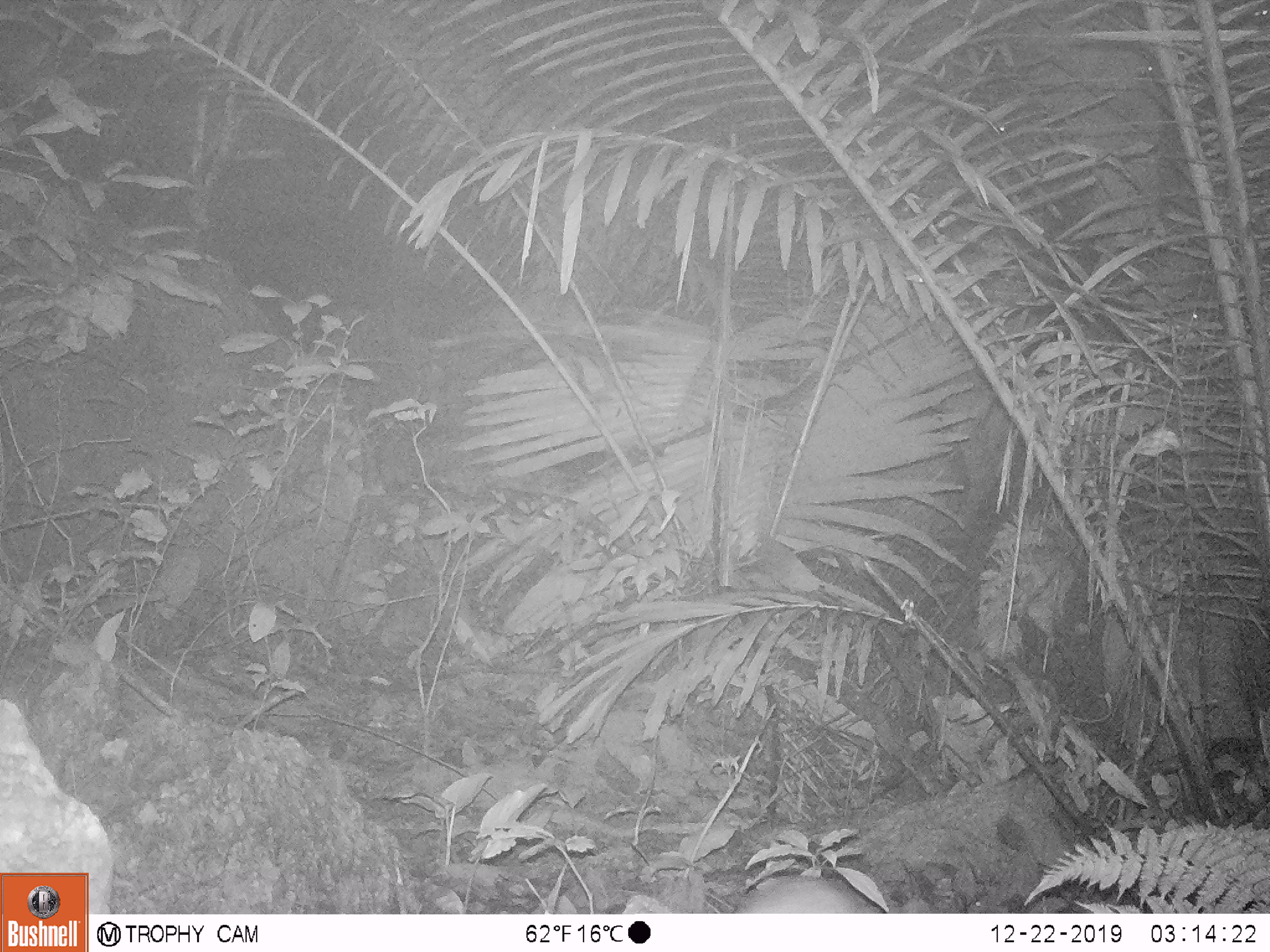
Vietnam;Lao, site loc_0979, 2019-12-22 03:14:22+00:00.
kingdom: Animalia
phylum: Chordata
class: Mammalia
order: Rodentia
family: Muridae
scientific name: Muridae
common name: old-world mice and rats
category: unidentified murid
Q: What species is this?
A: Unidentified murid (old-world mice and rats) (Muridae).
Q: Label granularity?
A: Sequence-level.